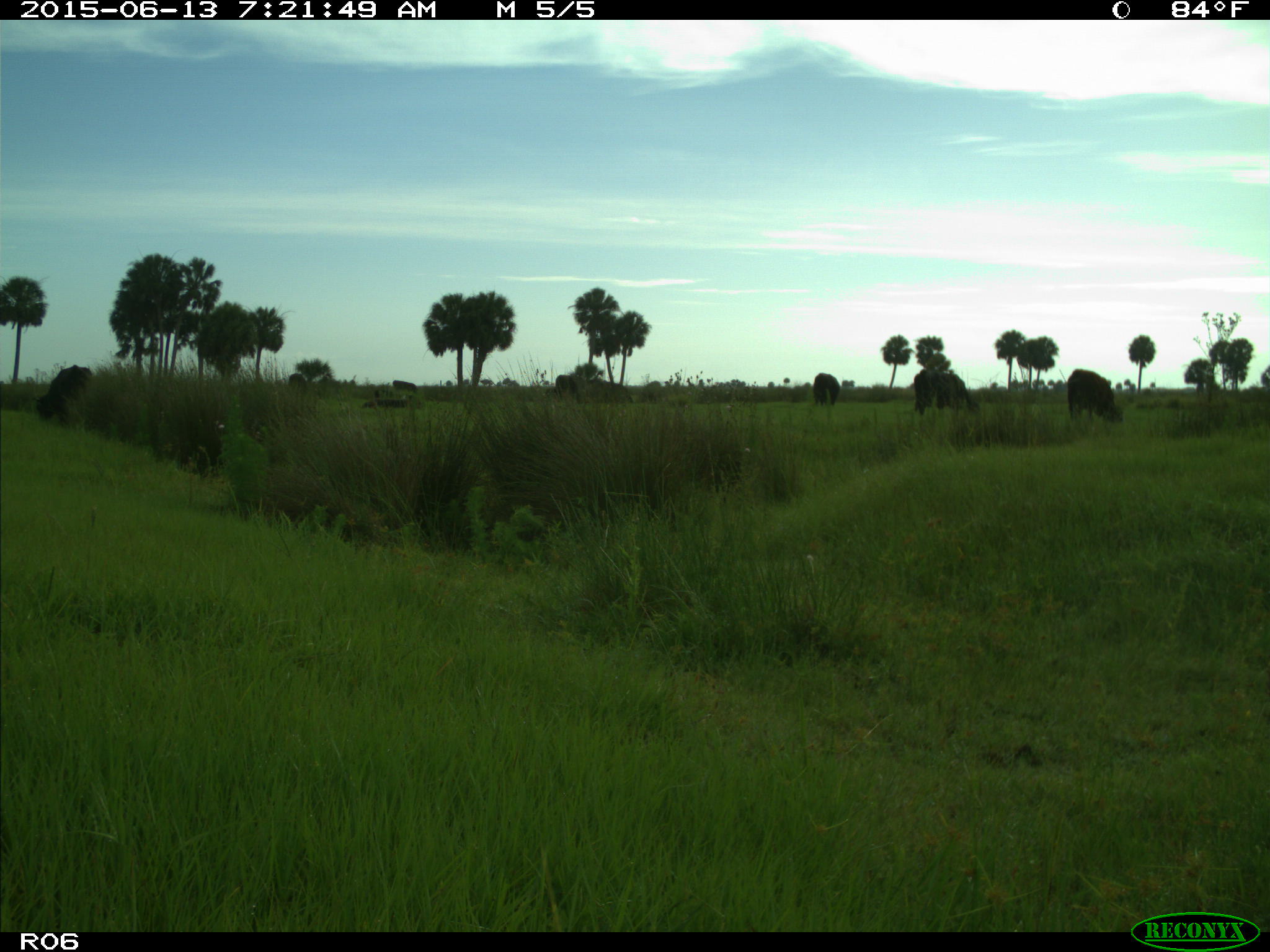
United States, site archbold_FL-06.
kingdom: Animalia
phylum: Chordata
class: Mammalia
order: Artiodactyla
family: Bovidae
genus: Bos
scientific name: Bos taurus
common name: domestic cow